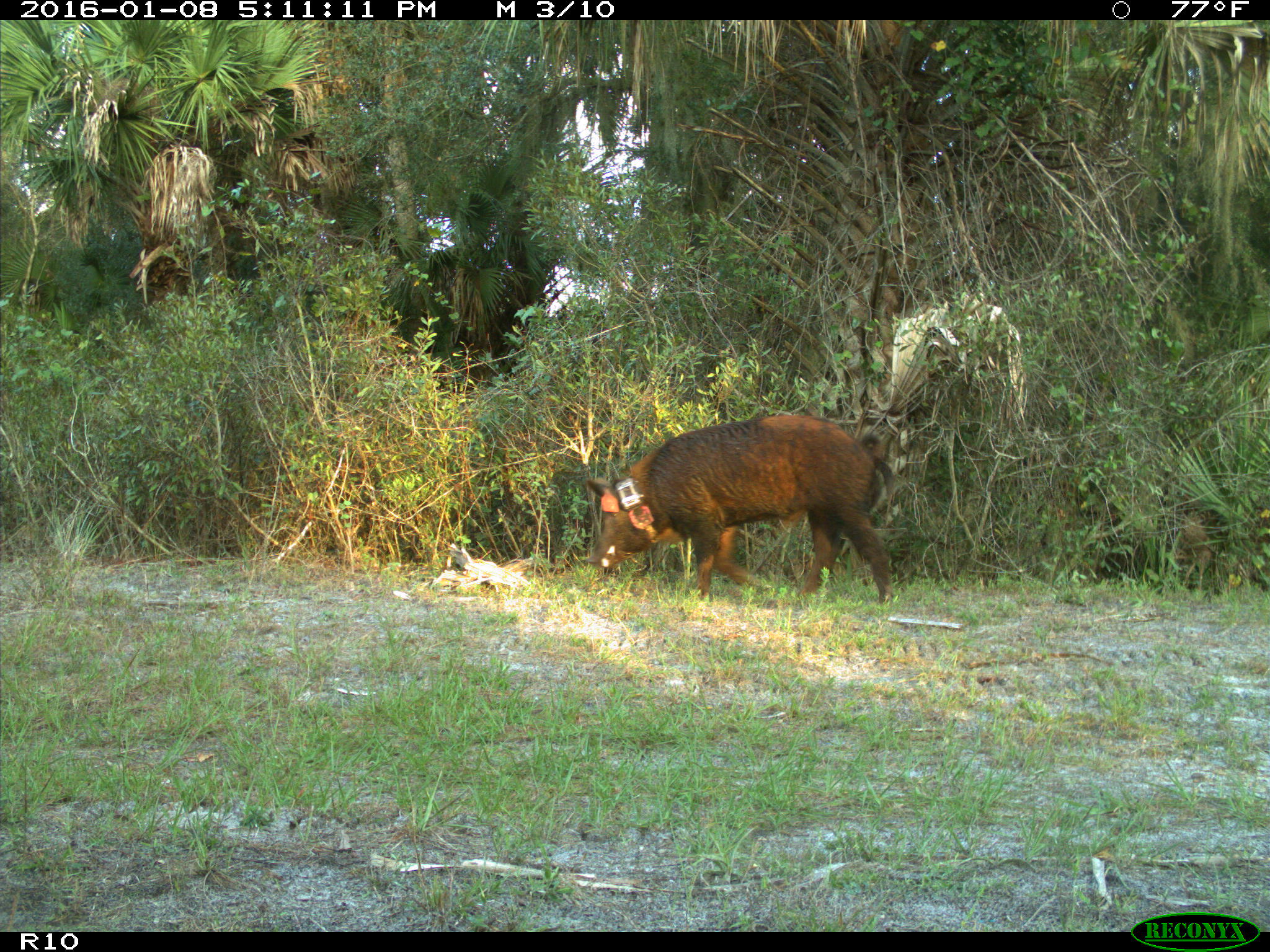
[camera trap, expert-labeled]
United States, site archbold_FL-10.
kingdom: Animalia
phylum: Chordata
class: Mammalia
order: Artiodactyla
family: Suidae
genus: Sus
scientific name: Sus scrofa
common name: wild boar